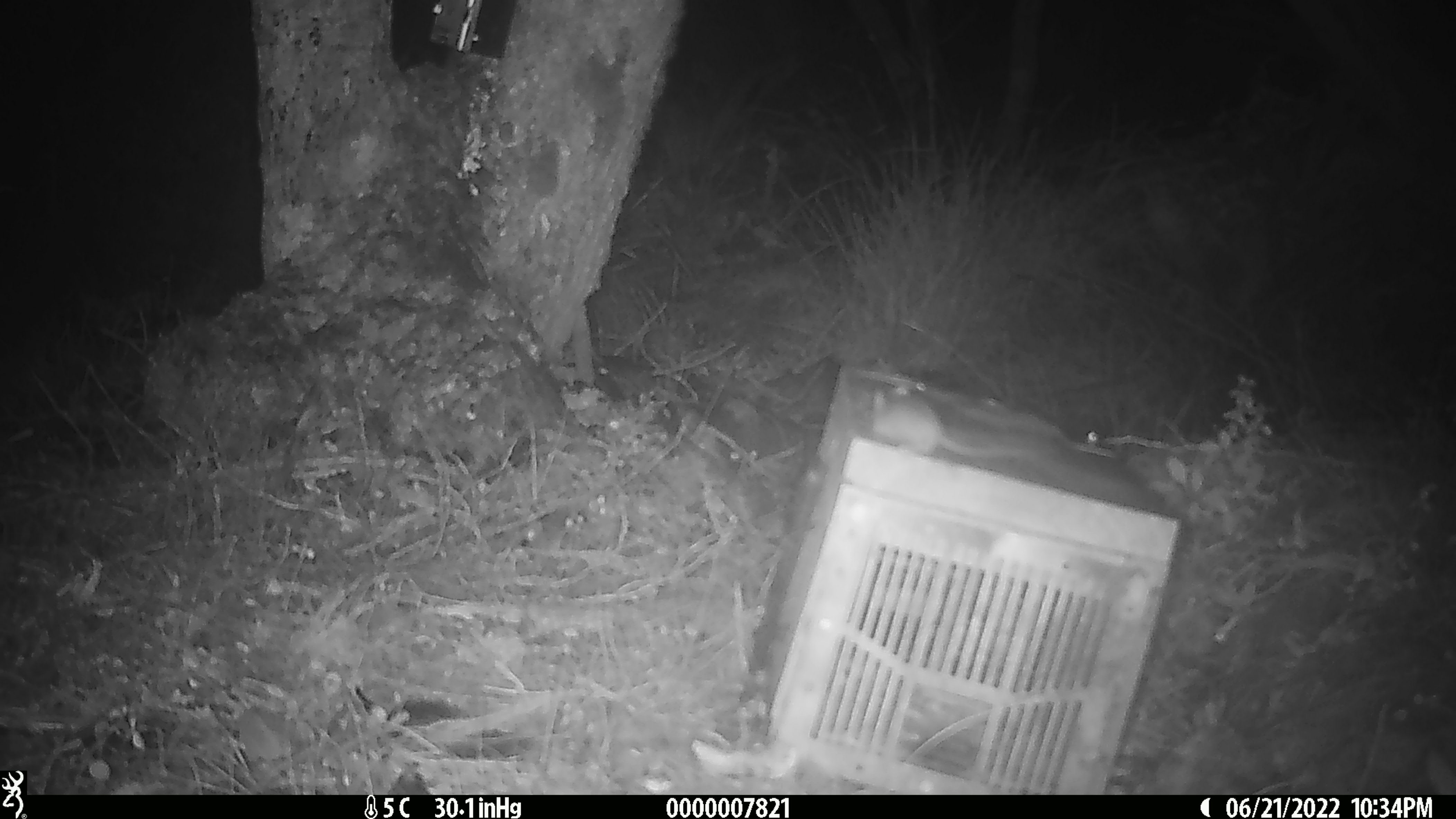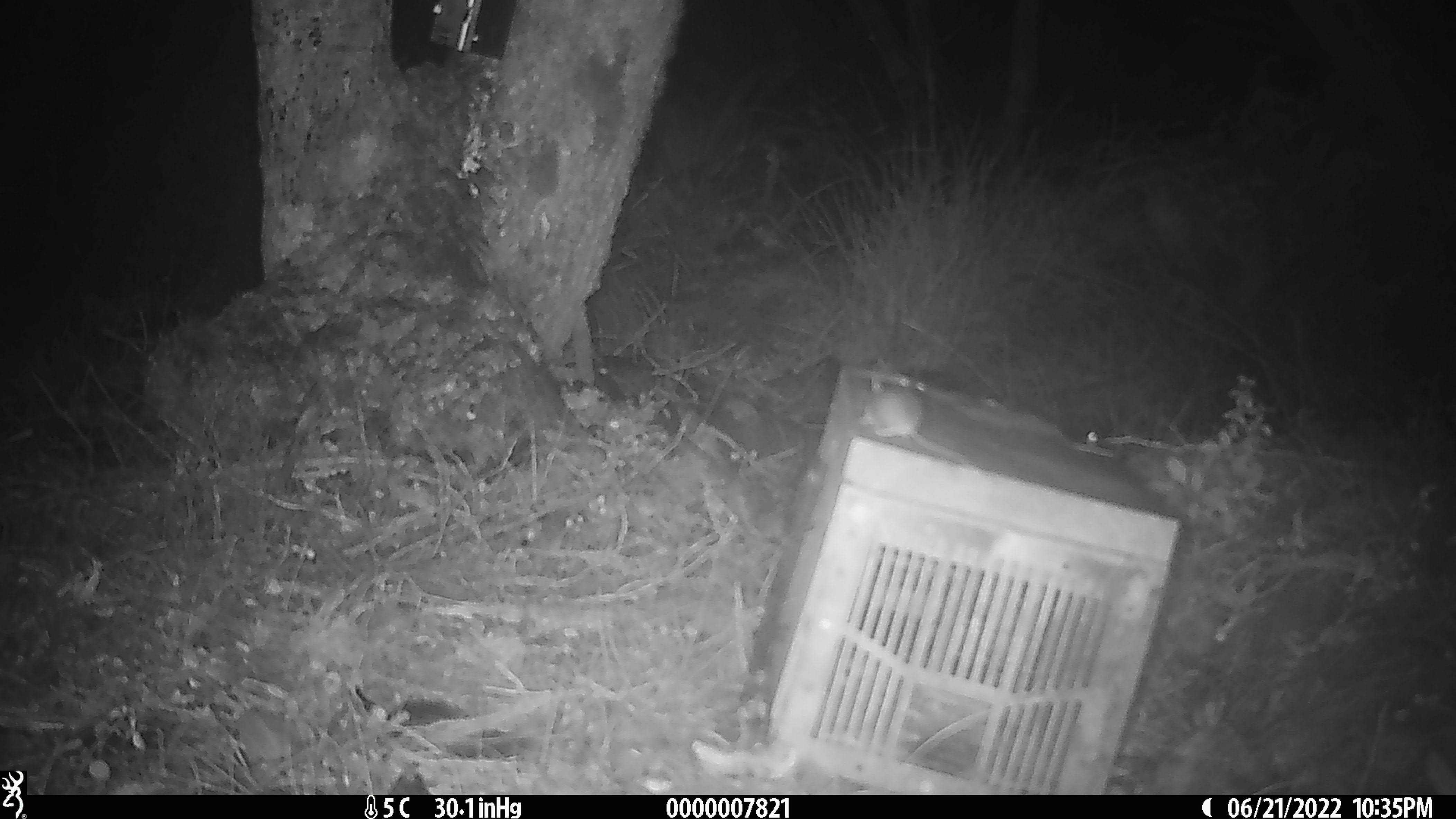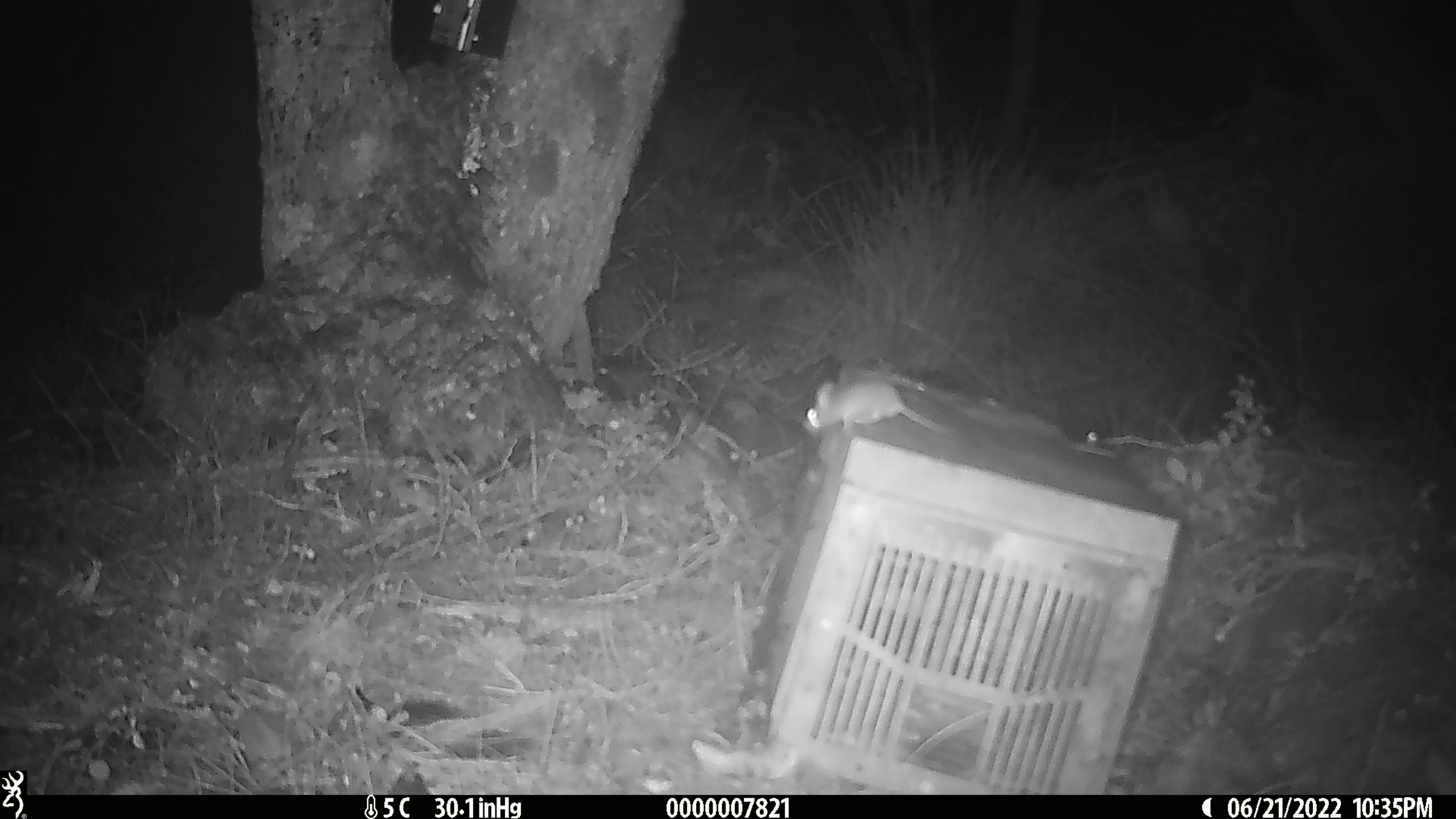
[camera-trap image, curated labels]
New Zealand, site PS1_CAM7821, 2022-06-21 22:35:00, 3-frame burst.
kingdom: Animalia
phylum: Chordata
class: Mammalia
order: Rodentia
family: Muridae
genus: Mus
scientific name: Mus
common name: mouse